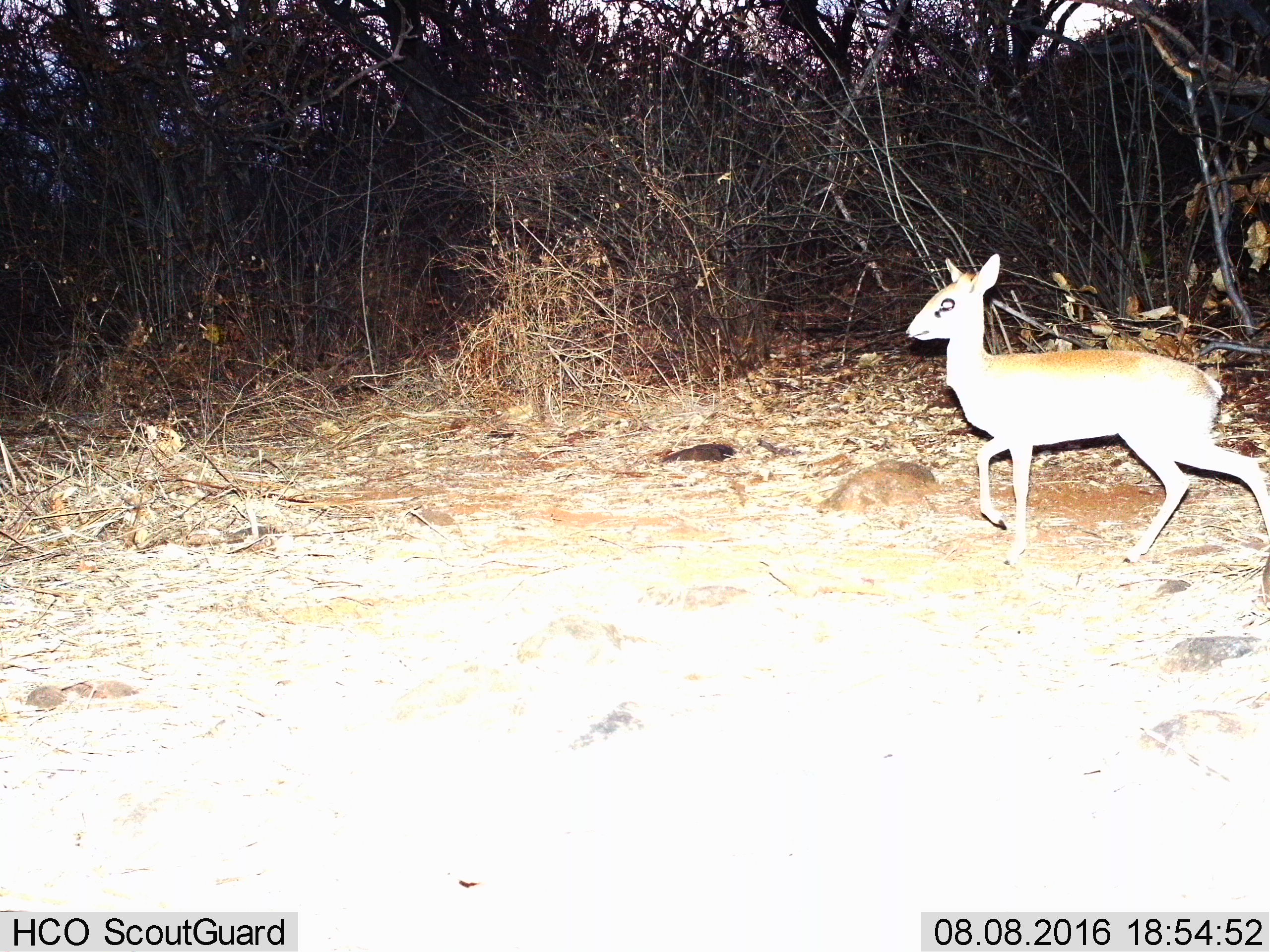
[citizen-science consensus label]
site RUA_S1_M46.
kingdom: Animalia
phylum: Chordata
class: Mammalia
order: Artiodactyla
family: Bovidae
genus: Madoqua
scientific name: Madoqua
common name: dik-dik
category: dikdik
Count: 1.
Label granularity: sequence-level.